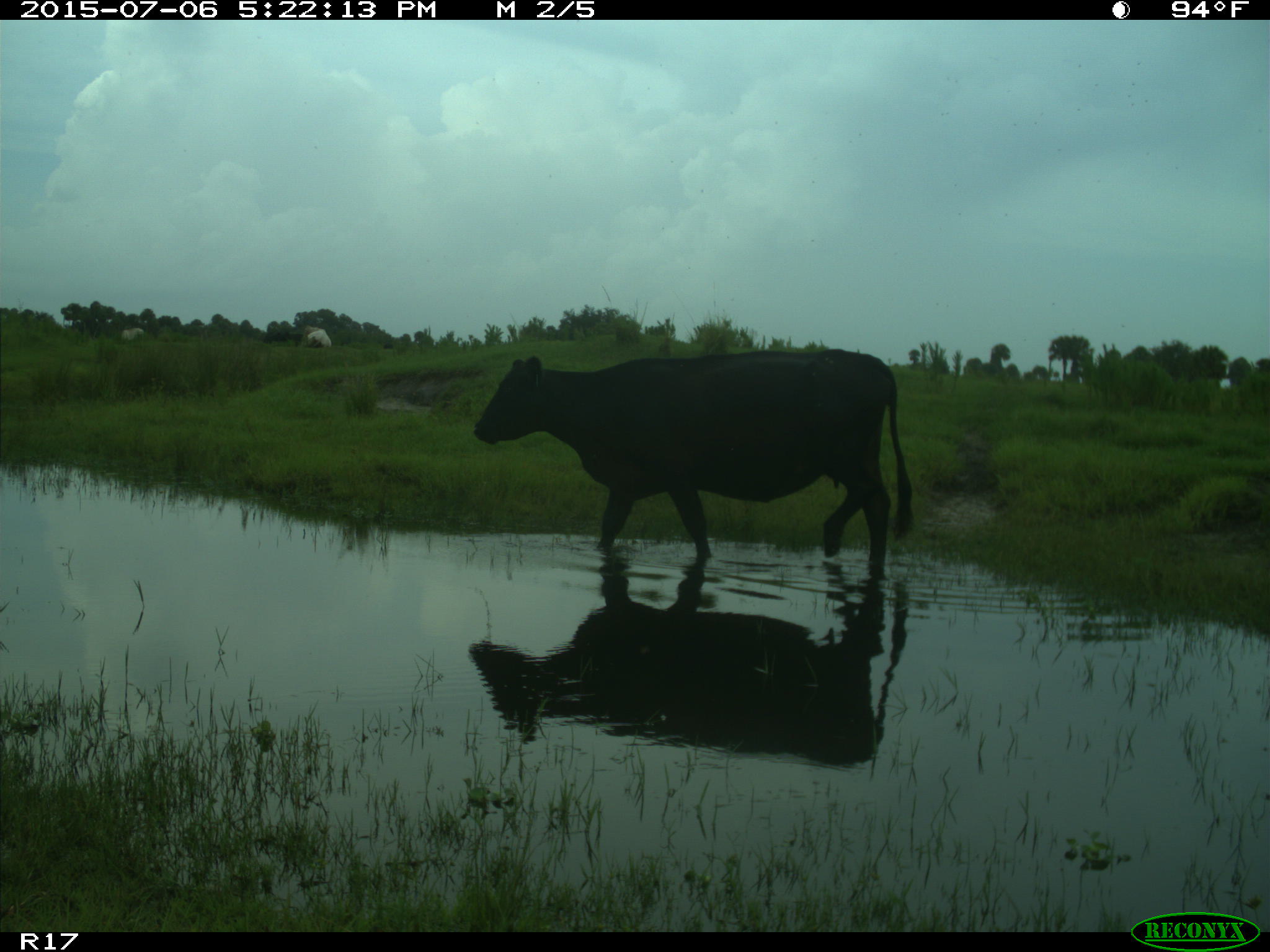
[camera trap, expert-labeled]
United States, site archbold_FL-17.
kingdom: Animalia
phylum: Chordata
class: Mammalia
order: Artiodactyla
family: Bovidae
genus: Bos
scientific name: Bos taurus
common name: domestic cow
Bos taurus (domestic cow).